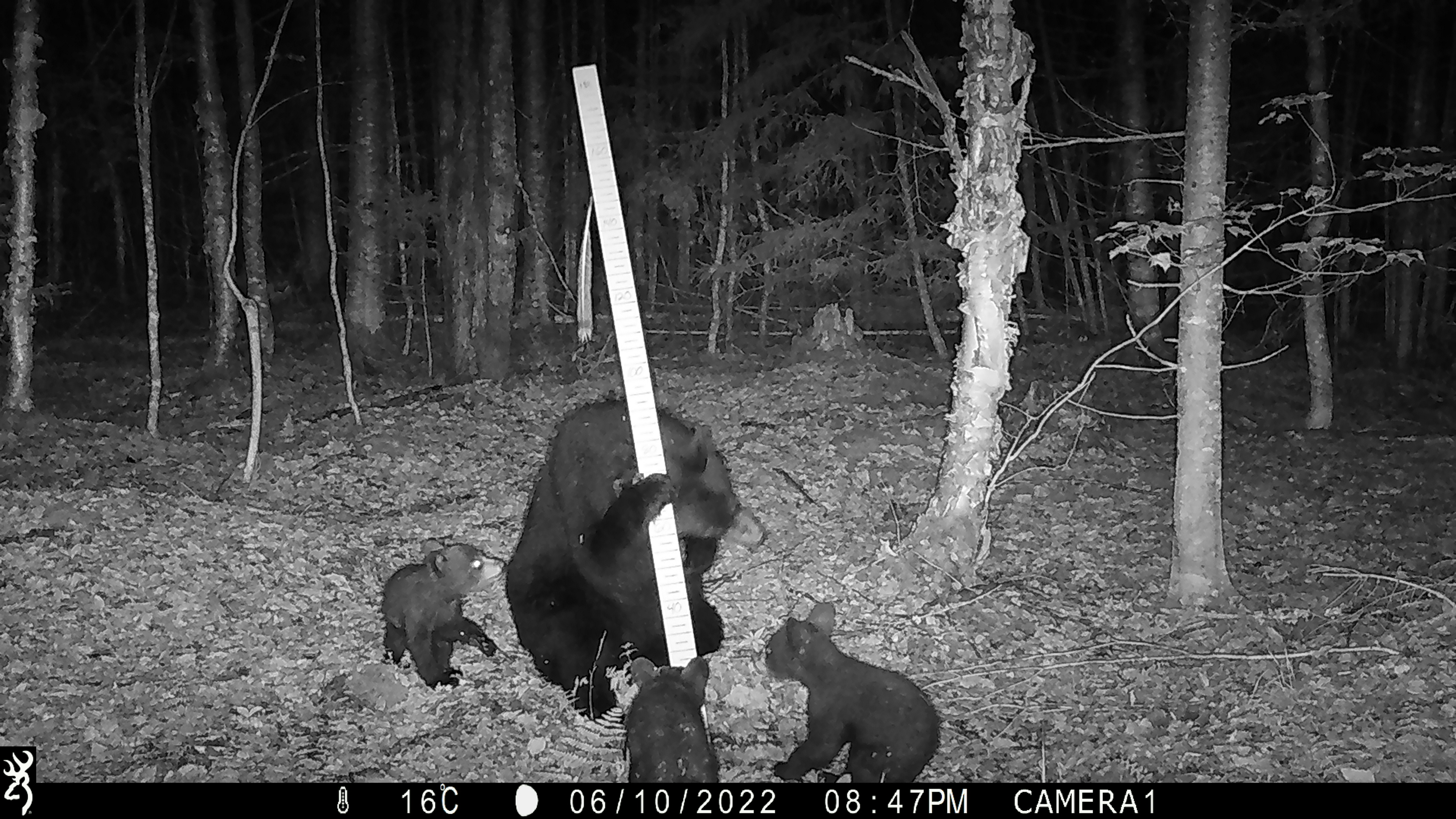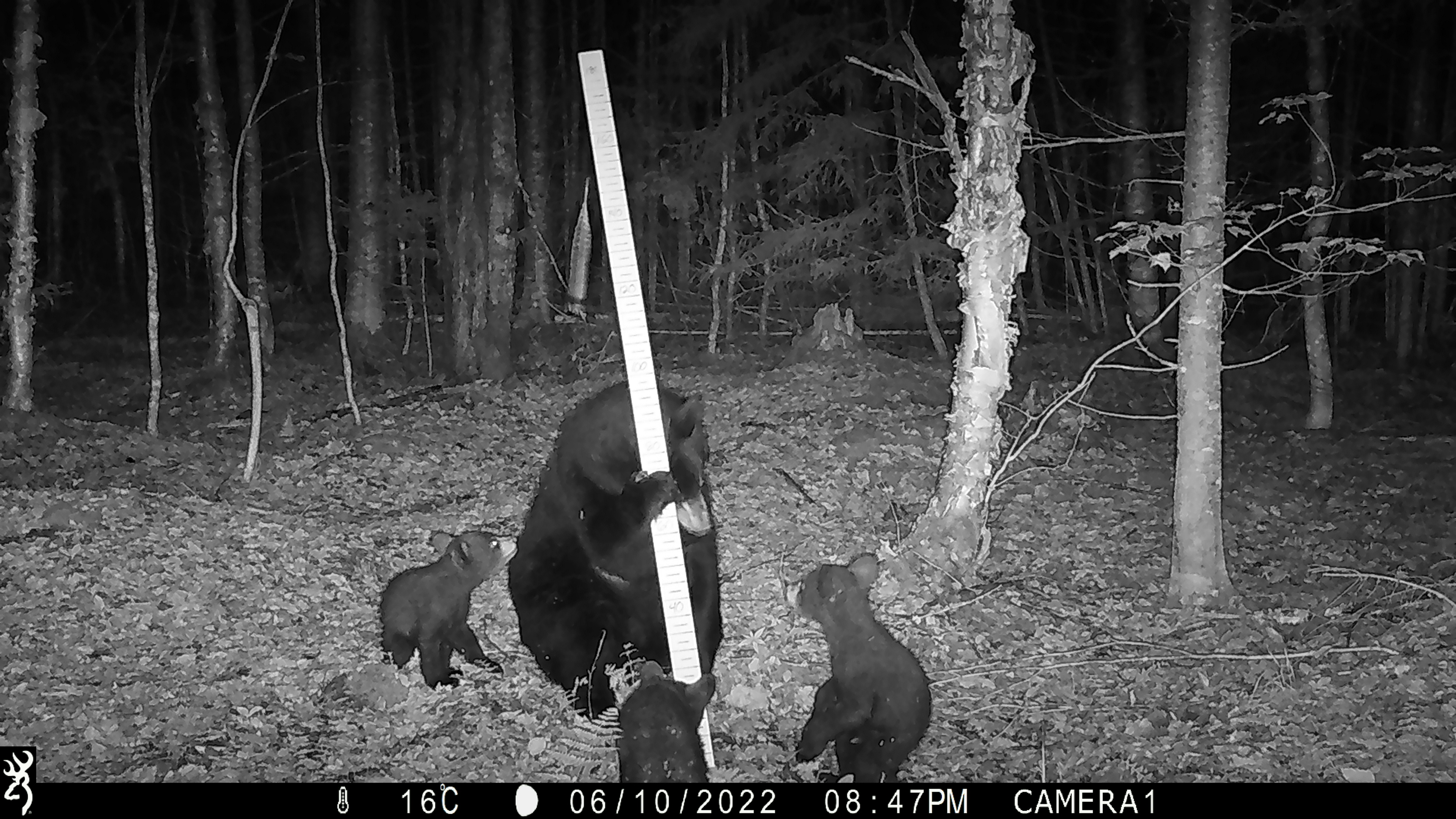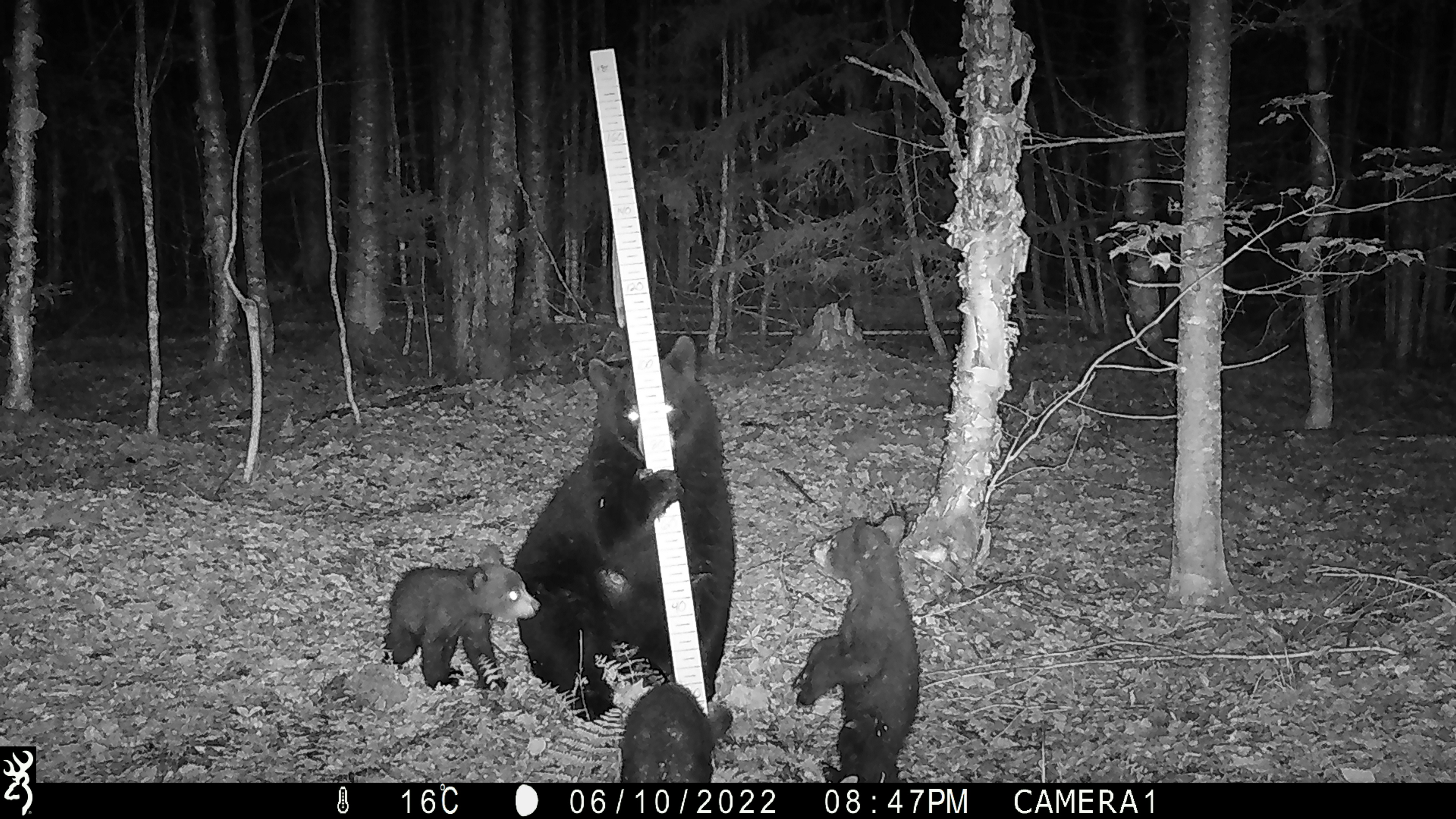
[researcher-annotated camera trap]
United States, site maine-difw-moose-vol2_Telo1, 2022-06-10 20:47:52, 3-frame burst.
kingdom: Animalia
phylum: Chordata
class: Mammalia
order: Carnivora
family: Ursidae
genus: Ursus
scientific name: Ursus americanus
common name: black bear